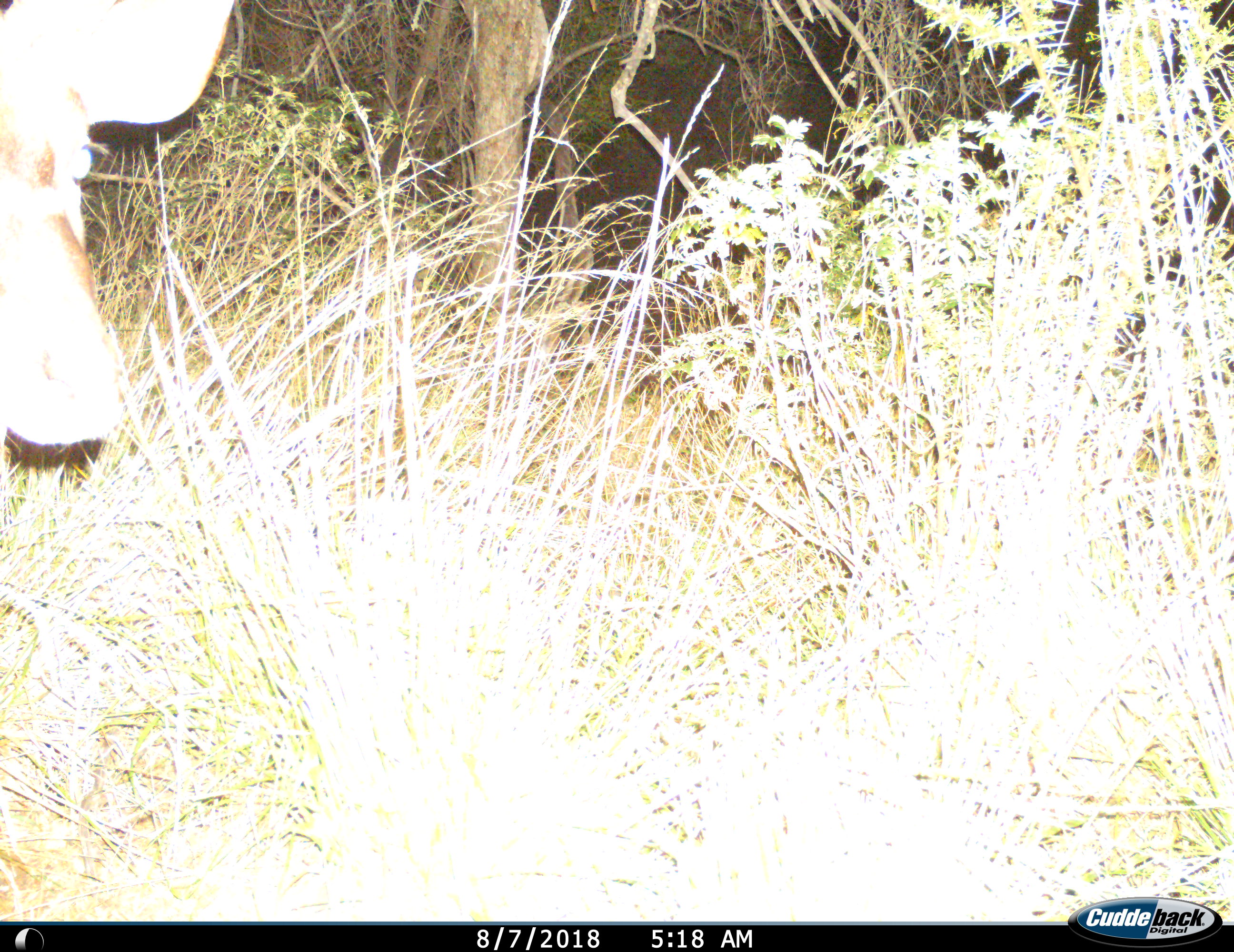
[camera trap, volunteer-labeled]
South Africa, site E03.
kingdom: Animalia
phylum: Chordata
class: Mammalia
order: Artiodactyla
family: Bovidae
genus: Tragelaphus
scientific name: Tragelaphus strepsiceros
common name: greater kudu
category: kudu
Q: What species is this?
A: Kudu (greater kudu) (Tragelaphus strepsiceros).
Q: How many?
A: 1.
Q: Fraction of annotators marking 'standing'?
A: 62%.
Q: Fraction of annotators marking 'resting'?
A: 0%.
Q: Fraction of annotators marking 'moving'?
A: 38%.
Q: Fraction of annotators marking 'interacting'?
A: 0%.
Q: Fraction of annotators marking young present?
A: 0%.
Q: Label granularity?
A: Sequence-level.